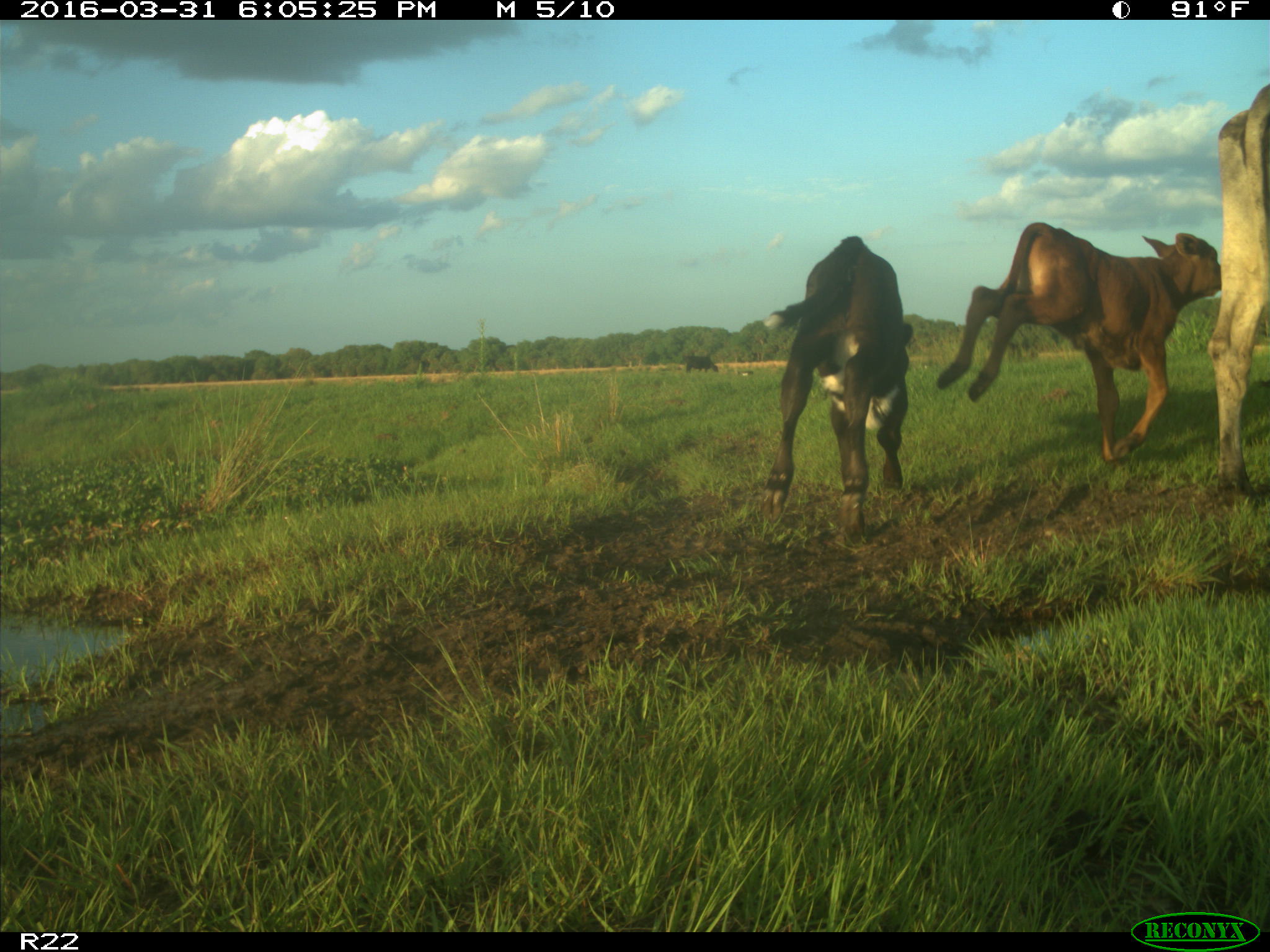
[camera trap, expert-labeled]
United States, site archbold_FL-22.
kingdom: Animalia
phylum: Chordata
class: Mammalia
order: Artiodactyla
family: Bovidae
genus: Bos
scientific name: Bos taurus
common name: domestic cow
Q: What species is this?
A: Bos taurus (domestic cow).